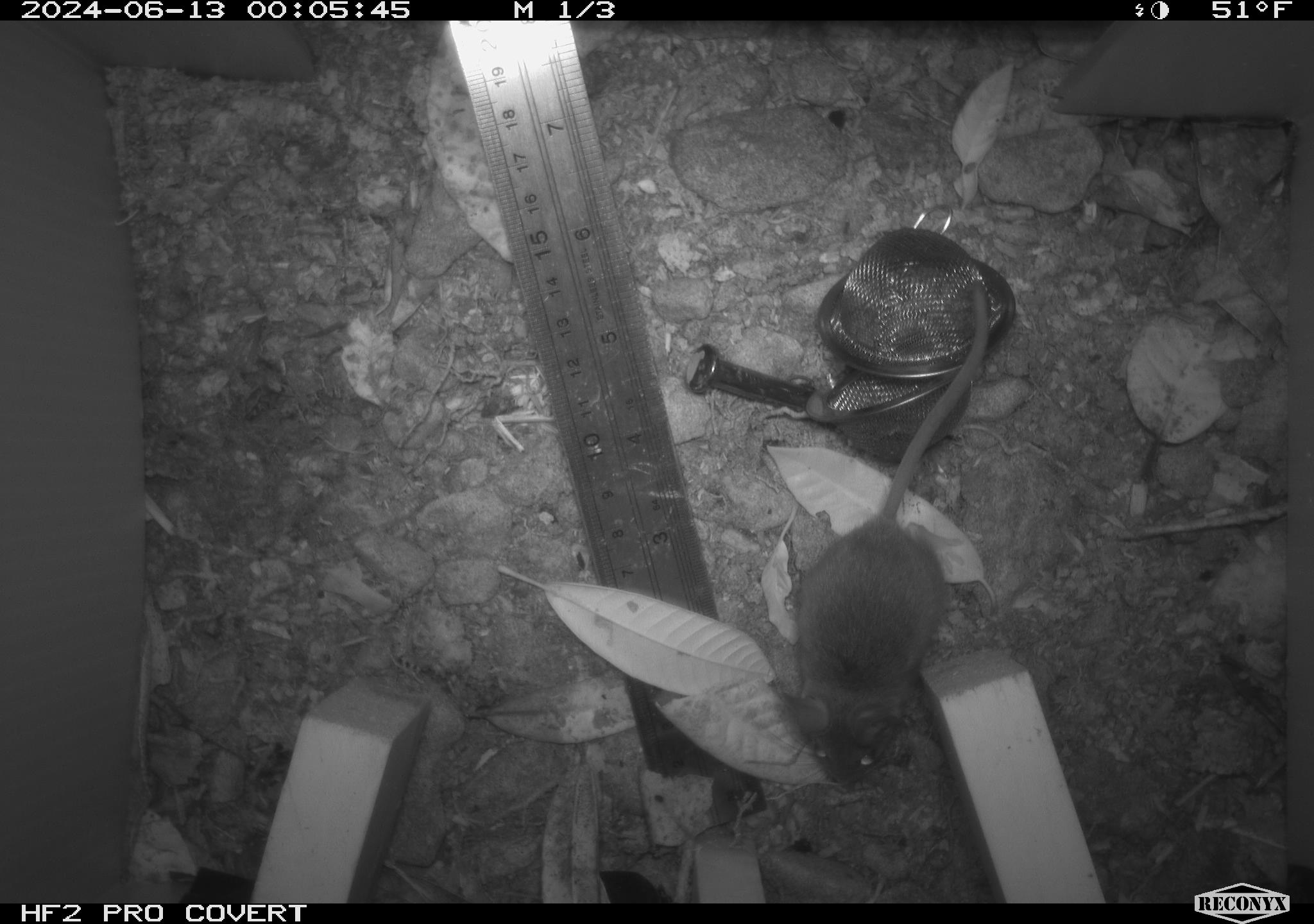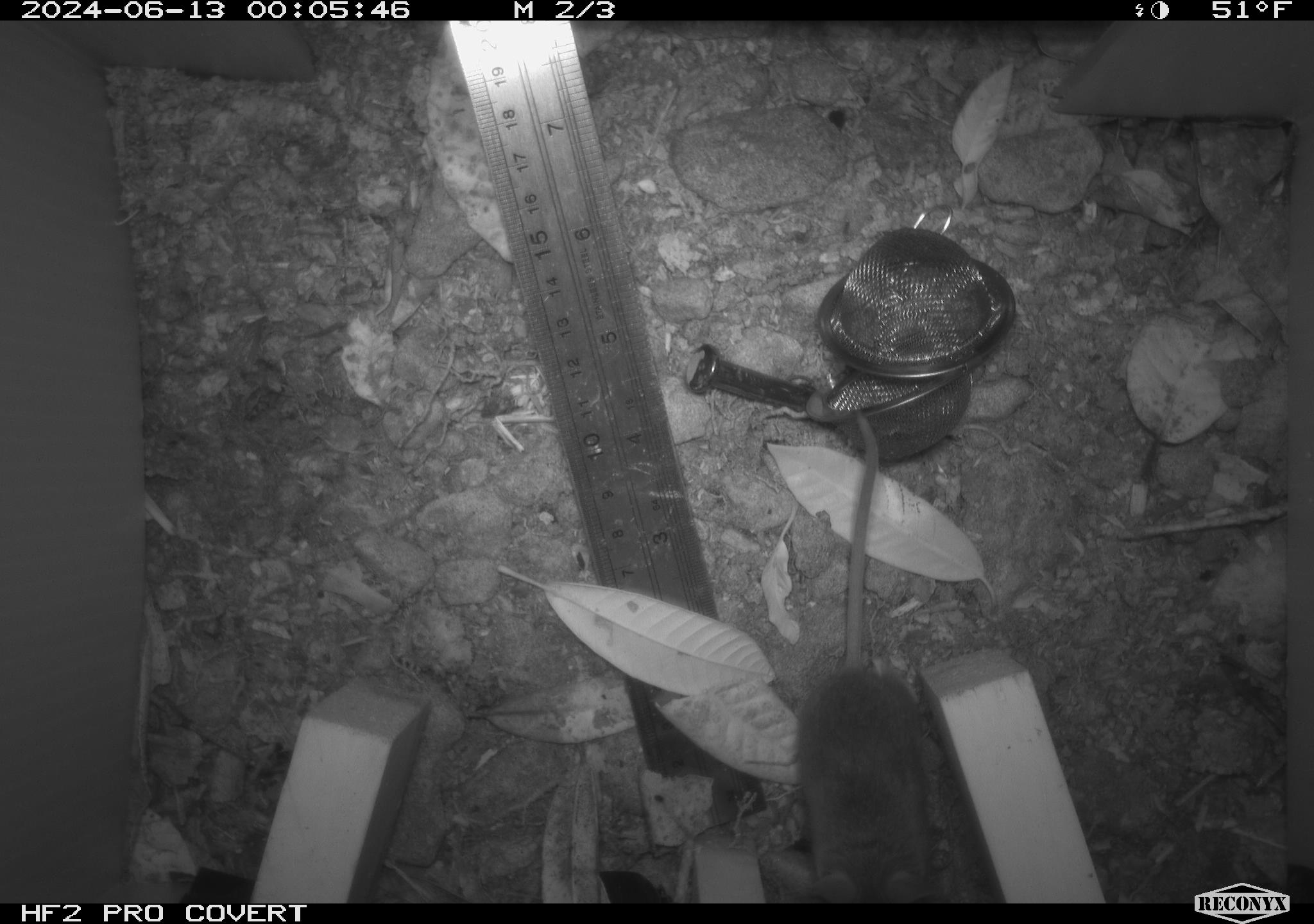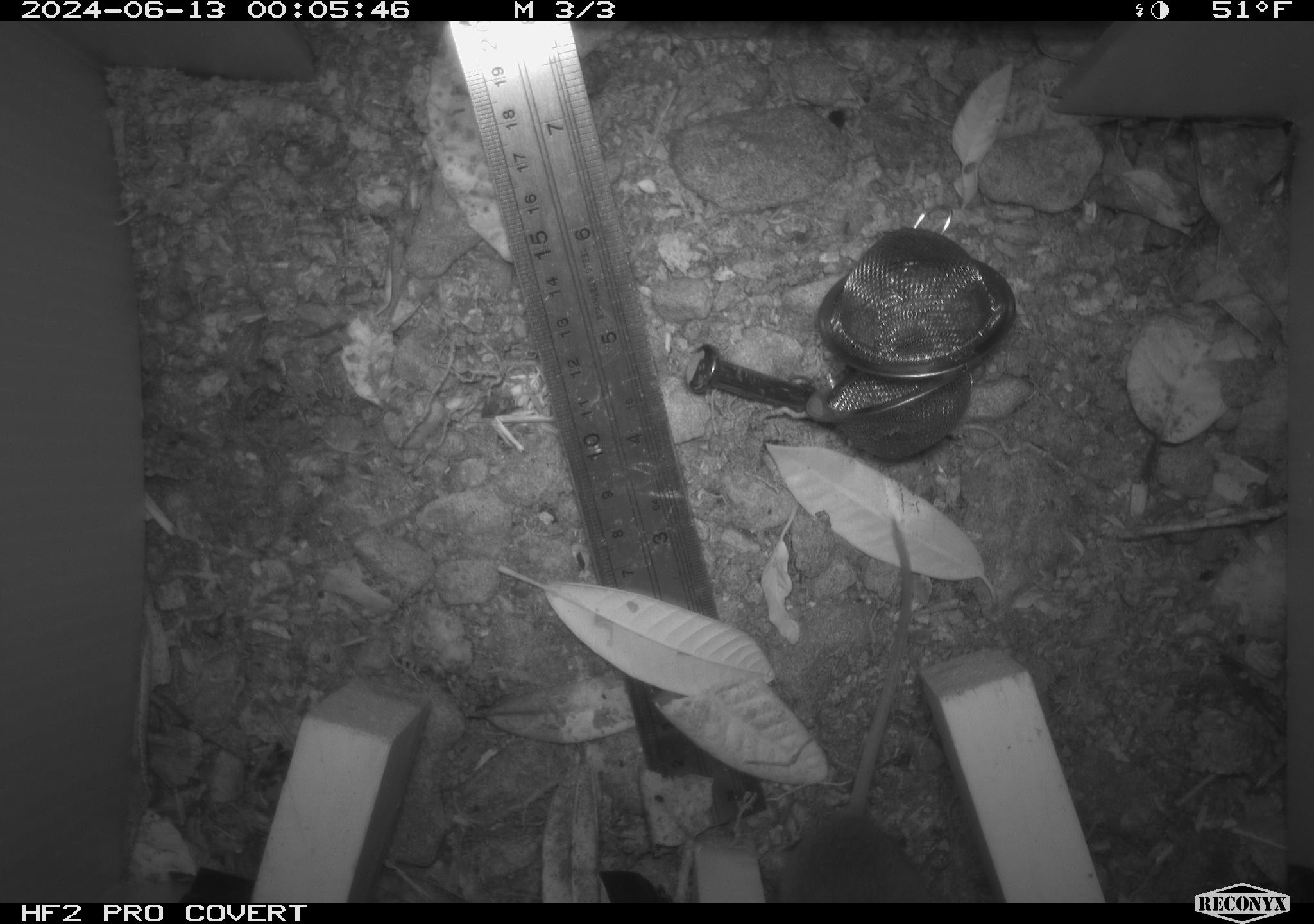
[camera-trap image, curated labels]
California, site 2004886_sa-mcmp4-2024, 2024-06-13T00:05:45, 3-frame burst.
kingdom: Animalia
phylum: Chordata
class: Mammalia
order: Rodentia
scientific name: Rodentia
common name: mouse species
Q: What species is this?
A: Mouse species (Rodentia).